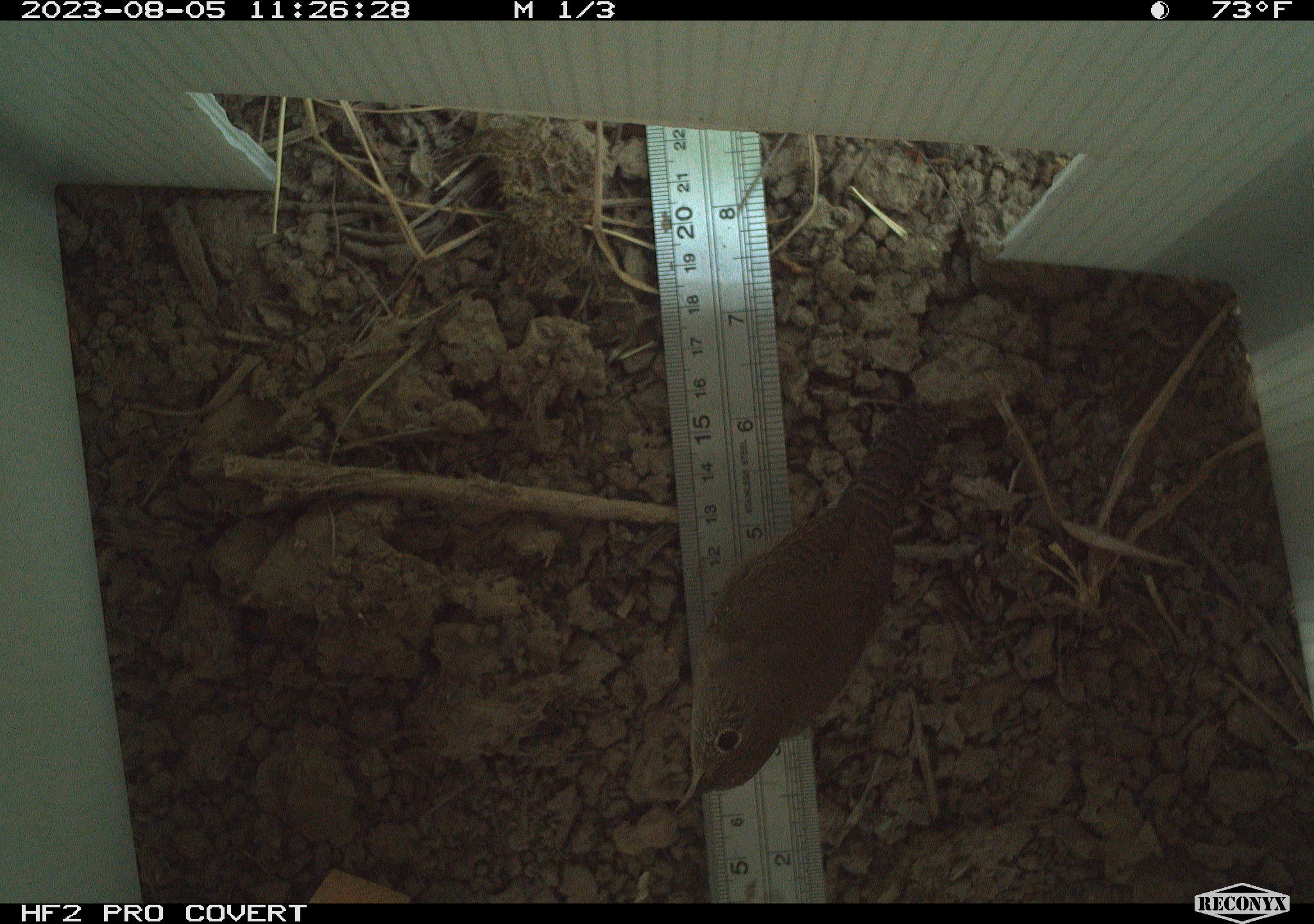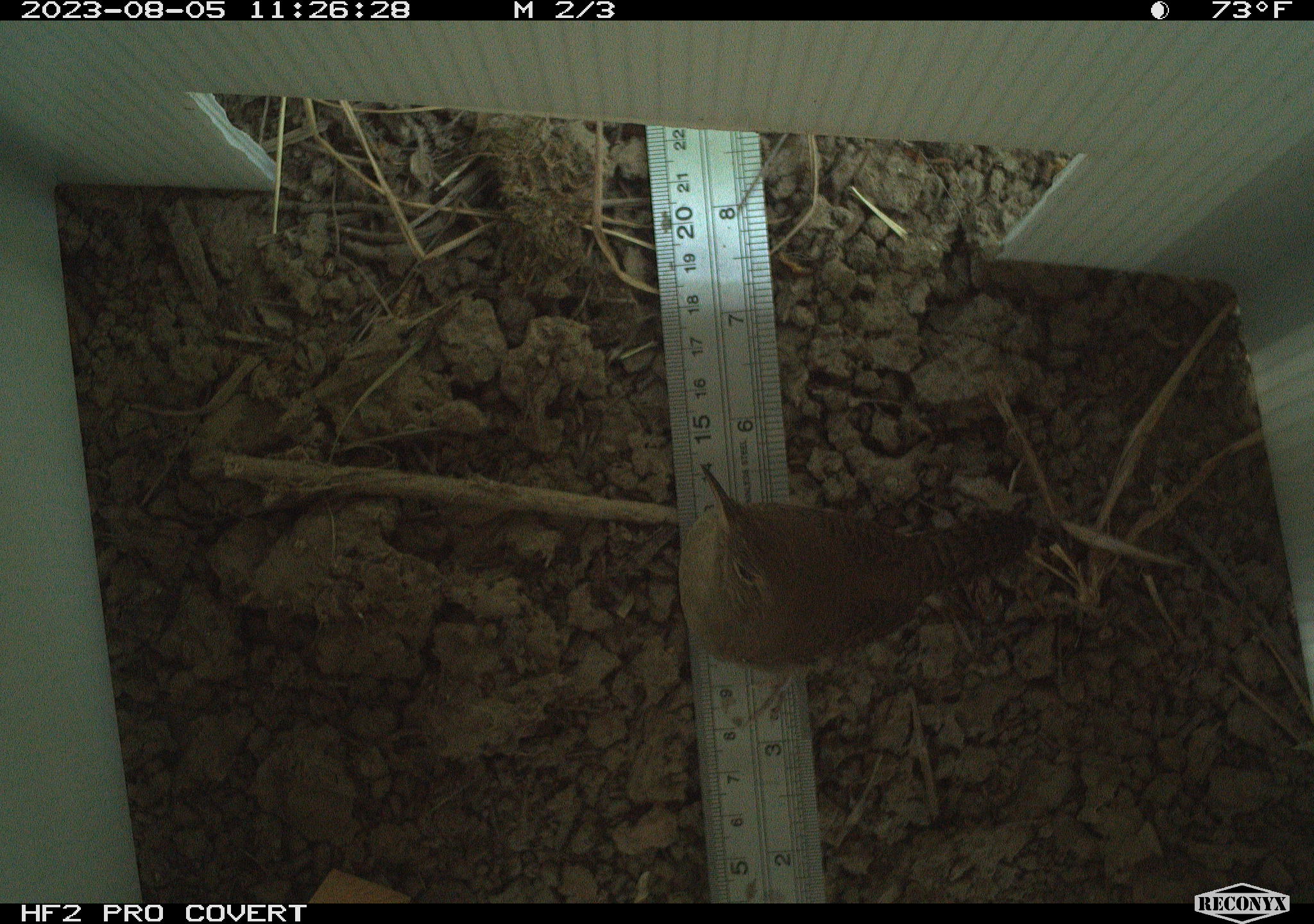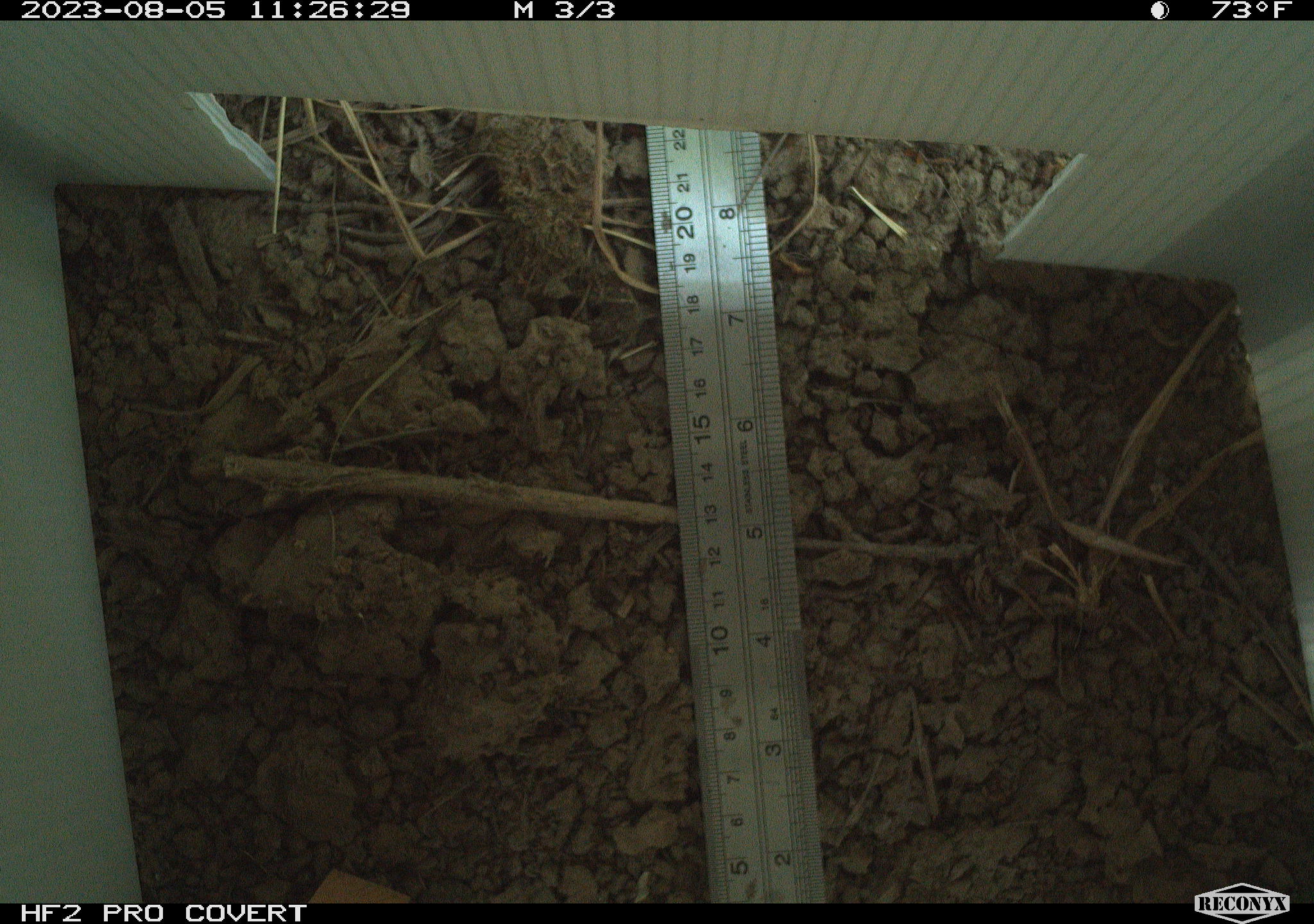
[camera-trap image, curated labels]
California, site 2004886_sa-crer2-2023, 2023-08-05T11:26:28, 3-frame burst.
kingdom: Animalia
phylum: Chordata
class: Aves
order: Passeriformes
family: Troglodytidae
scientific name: Troglodytidae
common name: wren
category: troglodytidae family